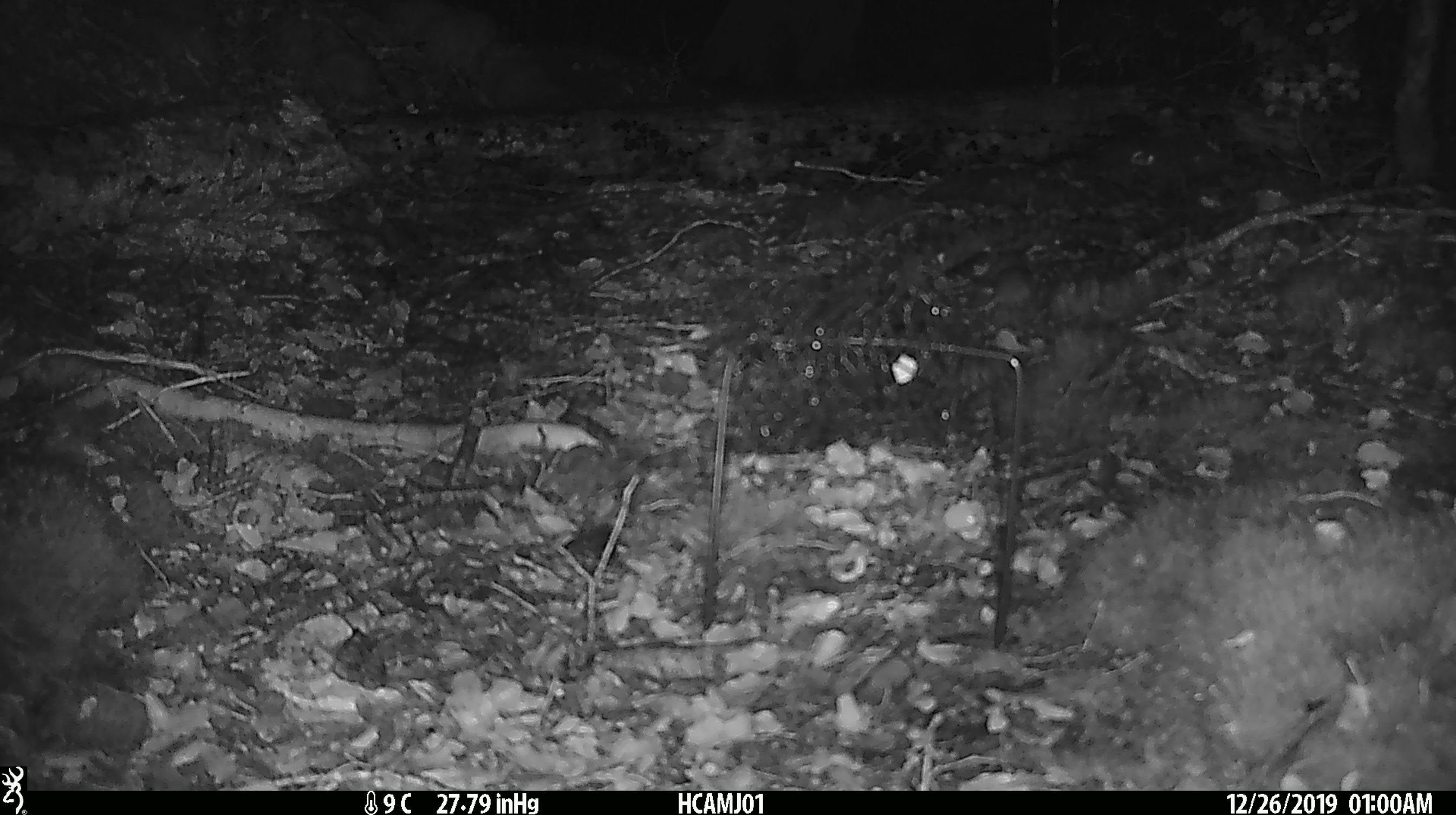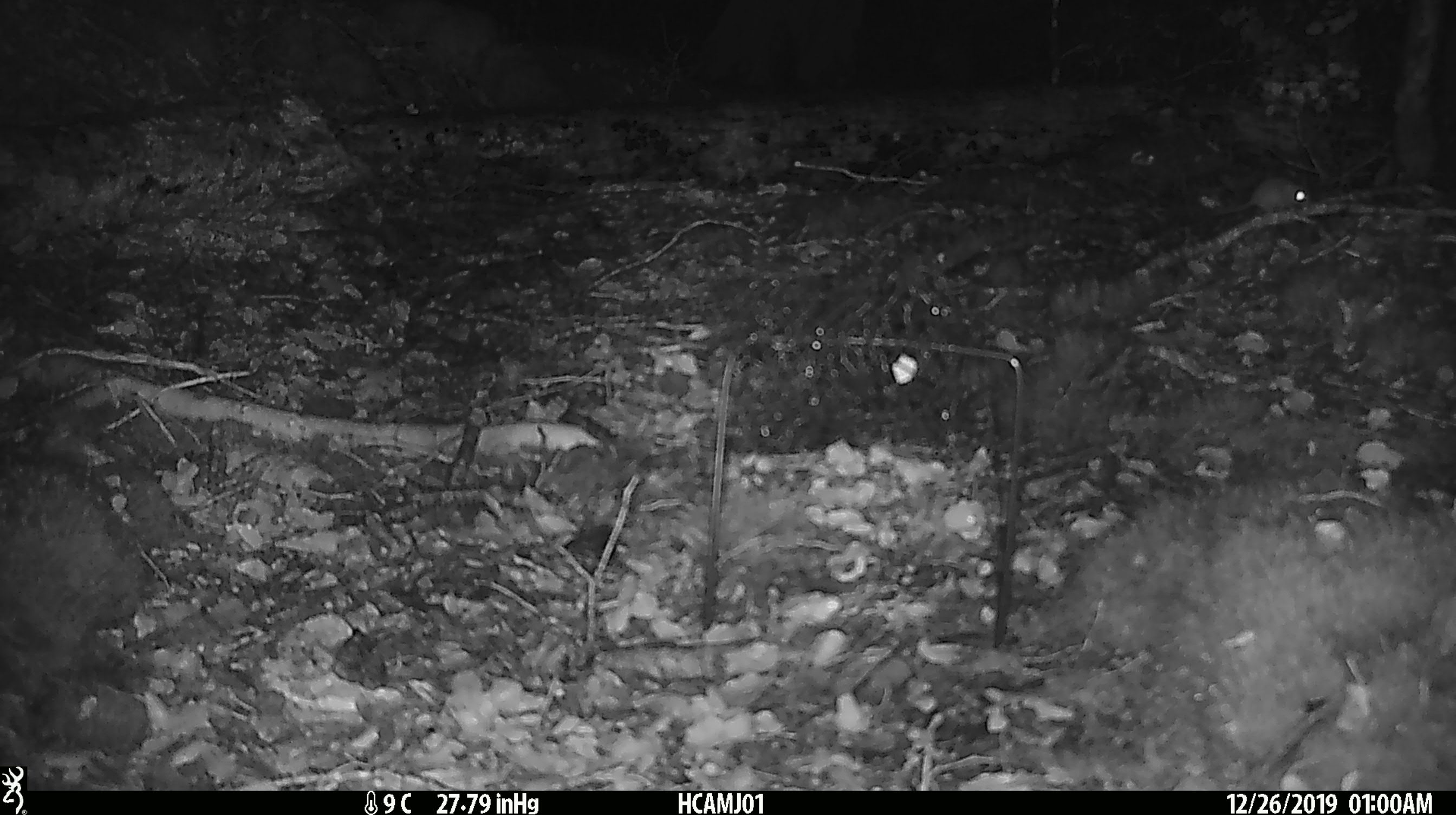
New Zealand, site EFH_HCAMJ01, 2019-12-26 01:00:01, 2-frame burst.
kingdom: Animalia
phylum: Chordata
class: Mammalia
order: Rodentia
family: Muridae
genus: Mus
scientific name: Mus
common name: mouse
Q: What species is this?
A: Mouse (Mus).